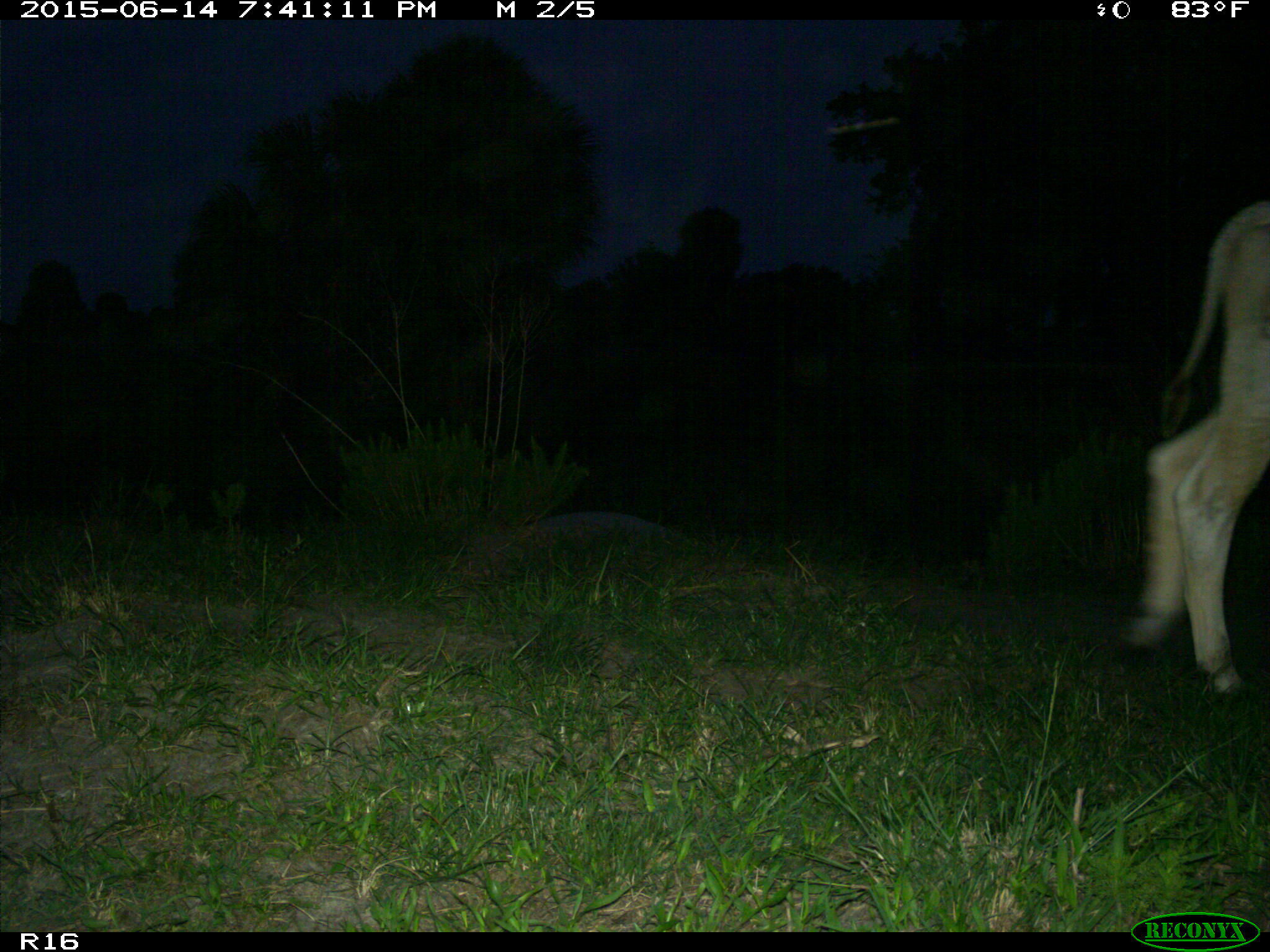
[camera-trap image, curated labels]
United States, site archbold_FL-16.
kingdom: Animalia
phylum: Chordata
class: Mammalia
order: Artiodactyla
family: Bovidae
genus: Bos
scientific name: Bos taurus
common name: domestic cow